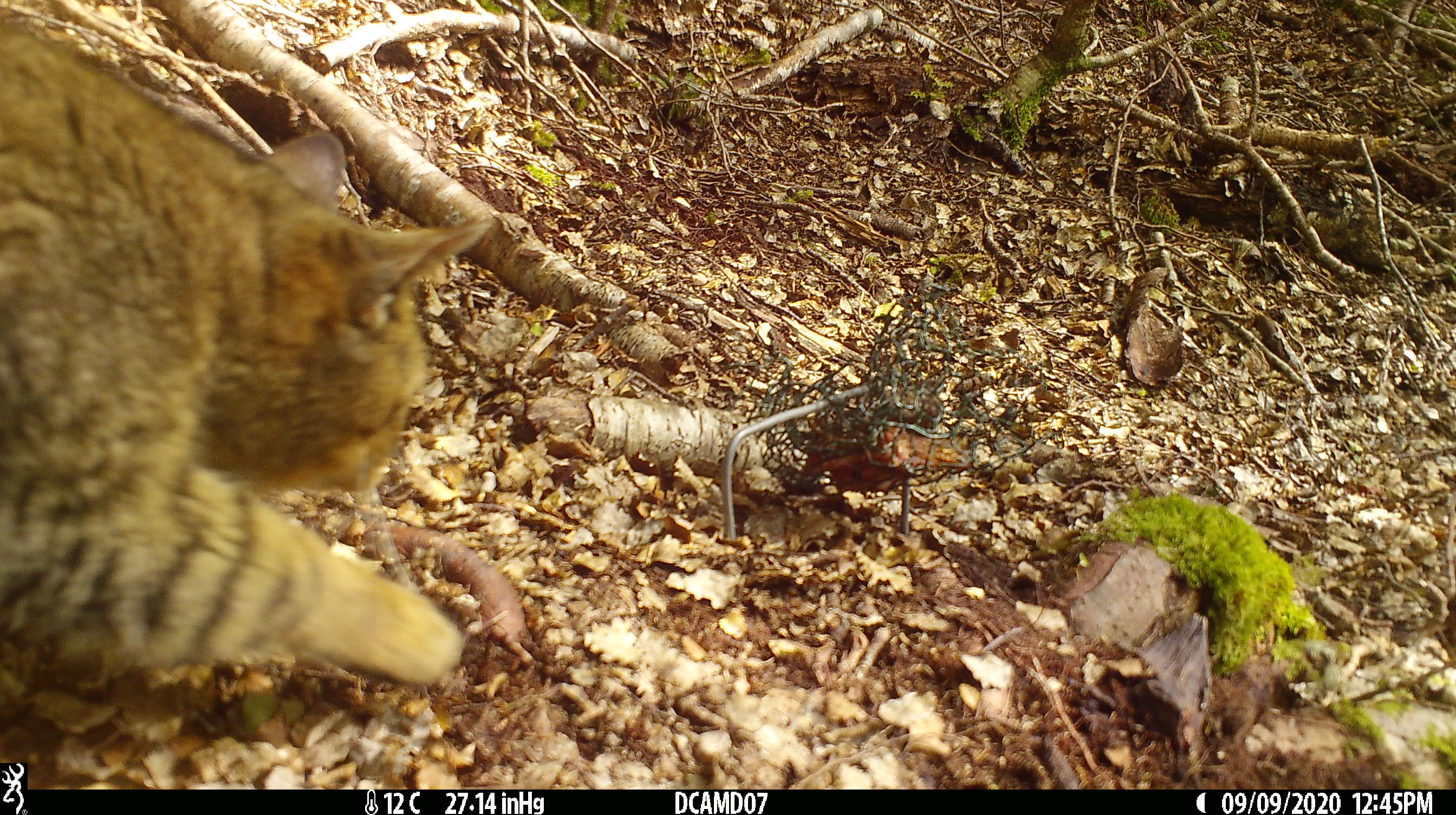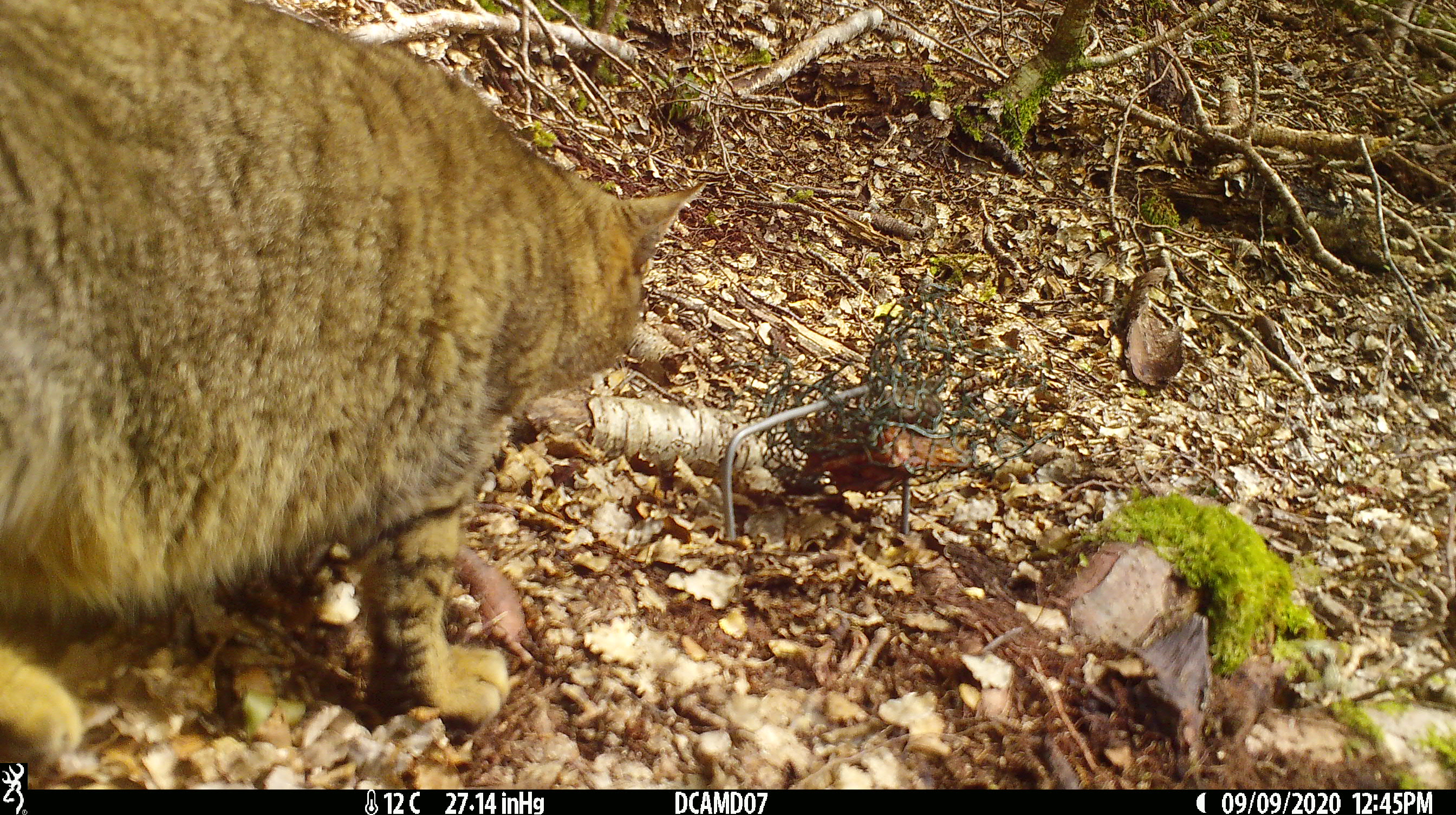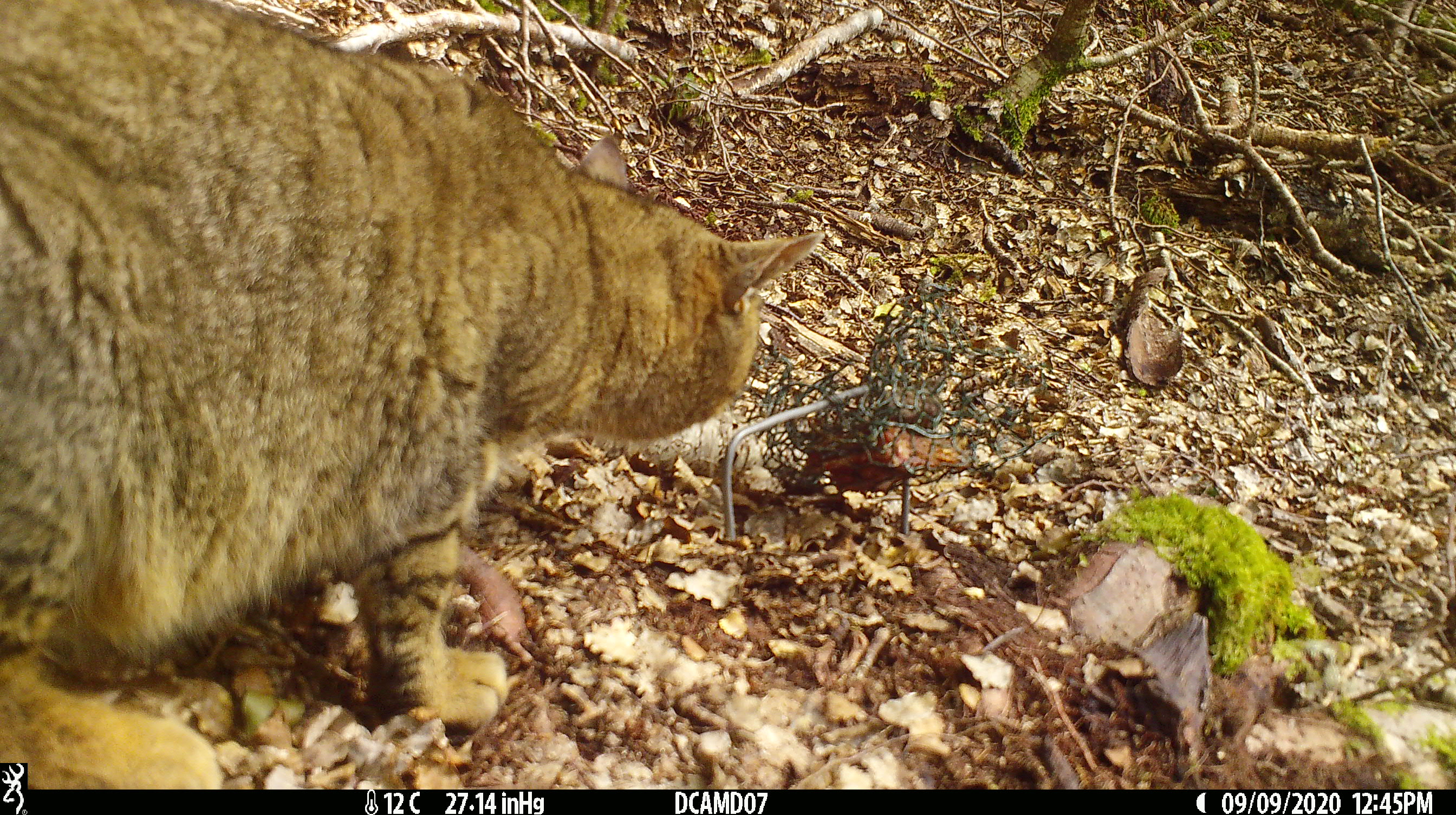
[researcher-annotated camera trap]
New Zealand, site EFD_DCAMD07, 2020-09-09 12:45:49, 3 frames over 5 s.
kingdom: Animalia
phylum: Chordata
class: Mammalia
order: Carnivora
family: Felidae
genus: Felis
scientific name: Felis catus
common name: domestic cat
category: cat